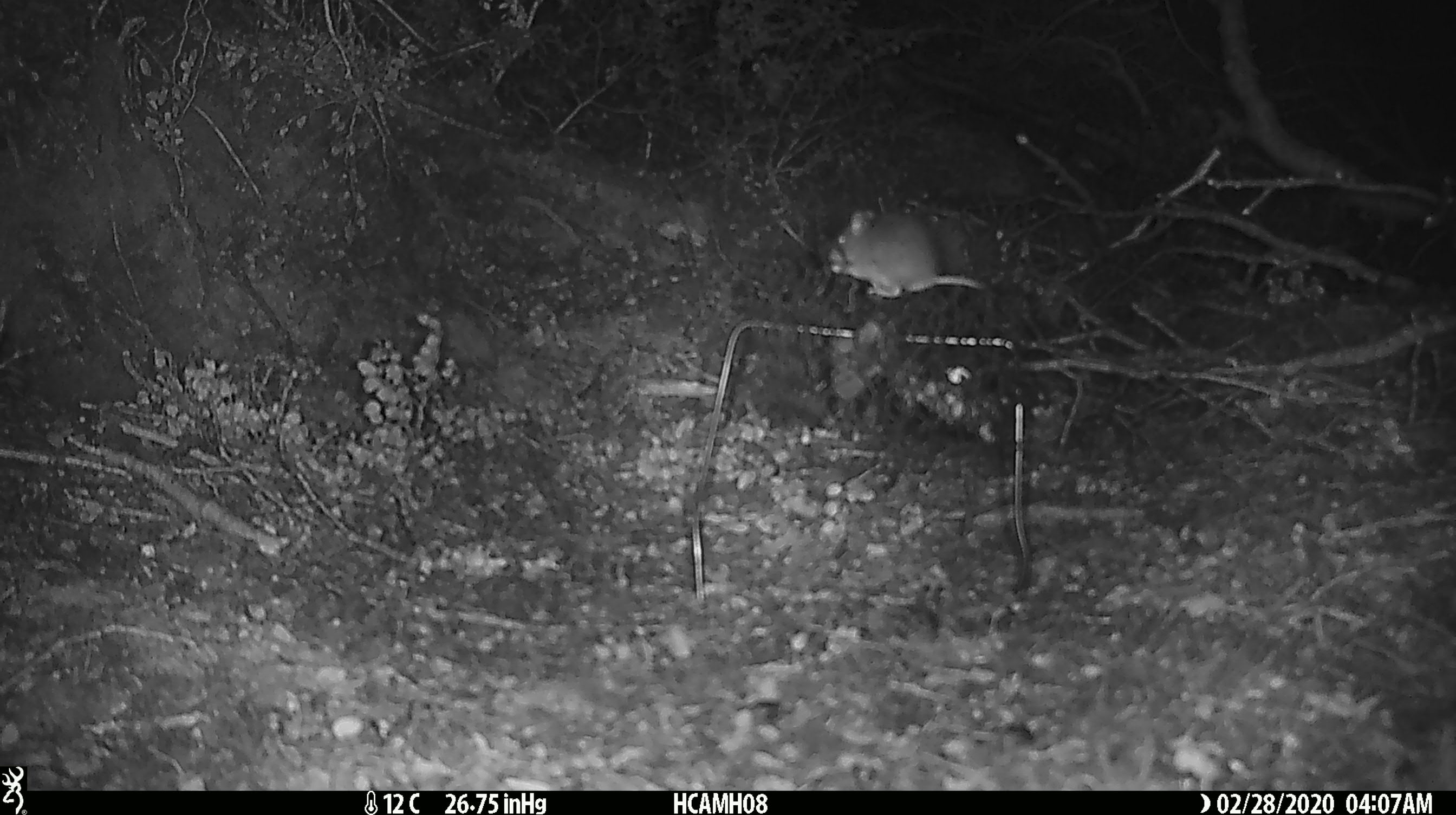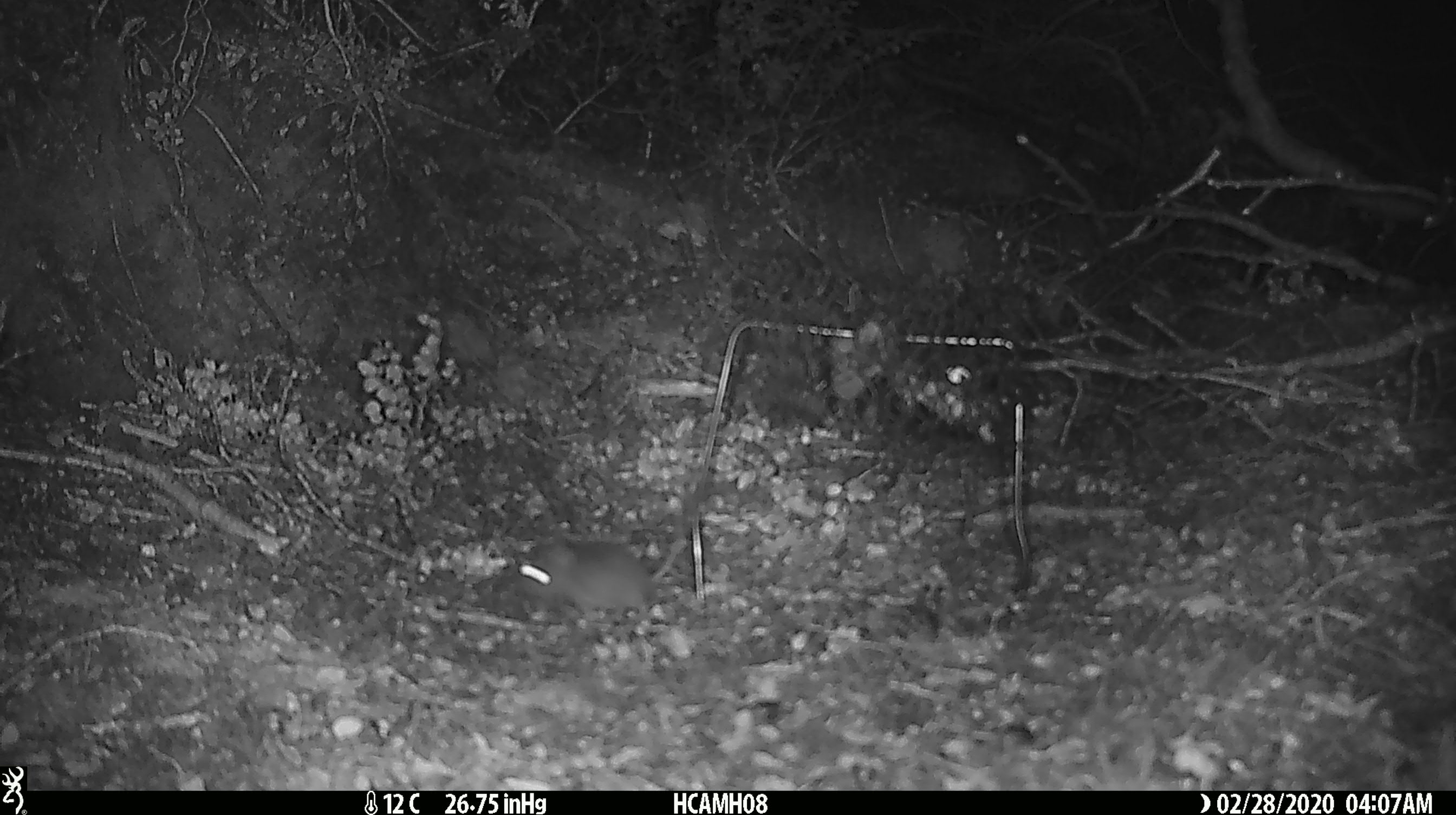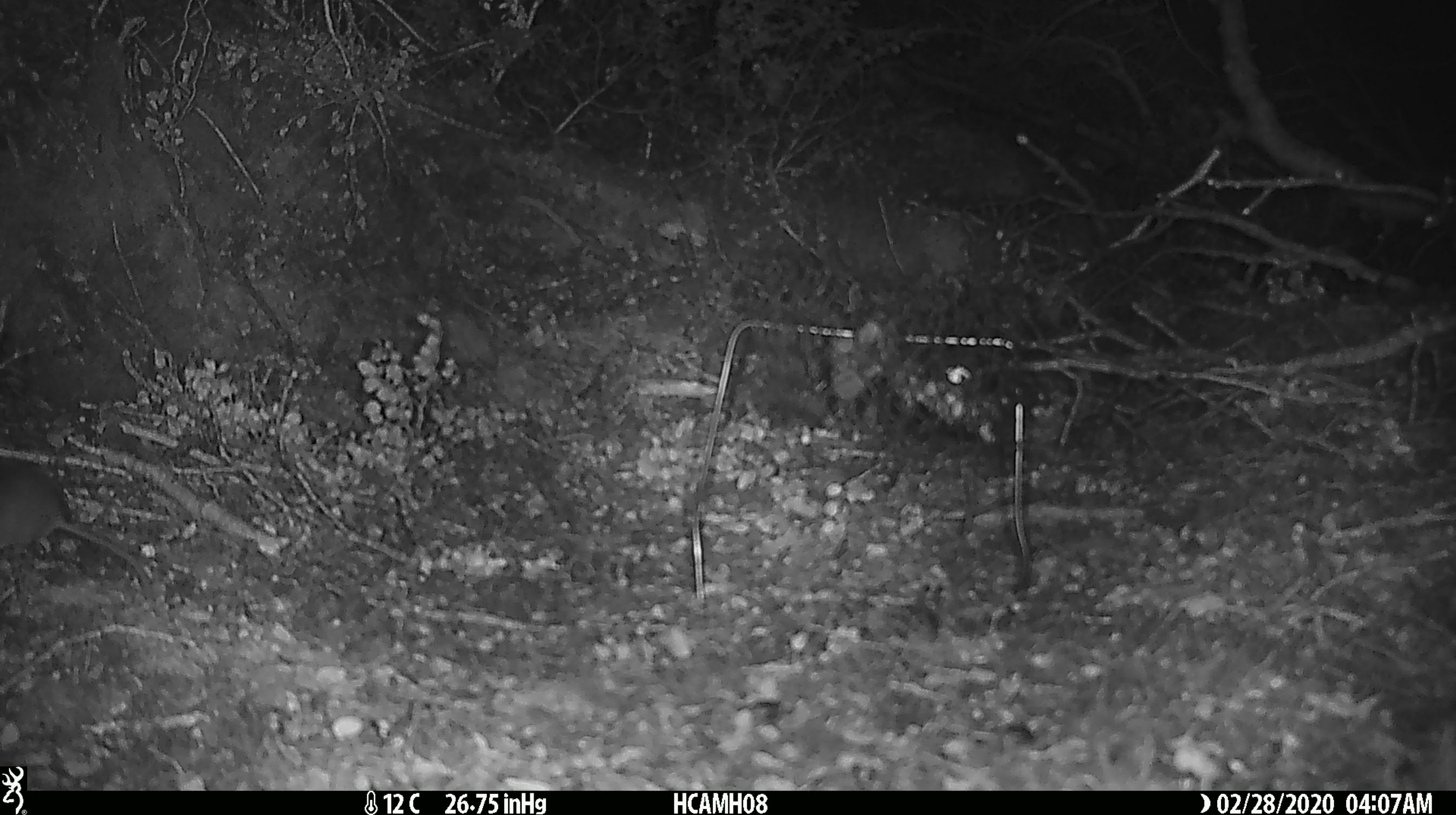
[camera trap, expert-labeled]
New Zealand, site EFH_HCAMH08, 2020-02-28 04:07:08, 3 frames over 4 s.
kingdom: Animalia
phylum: Chordata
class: Mammalia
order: Rodentia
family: Muridae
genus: Mus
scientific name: Mus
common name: mouse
Mouse (Mus).